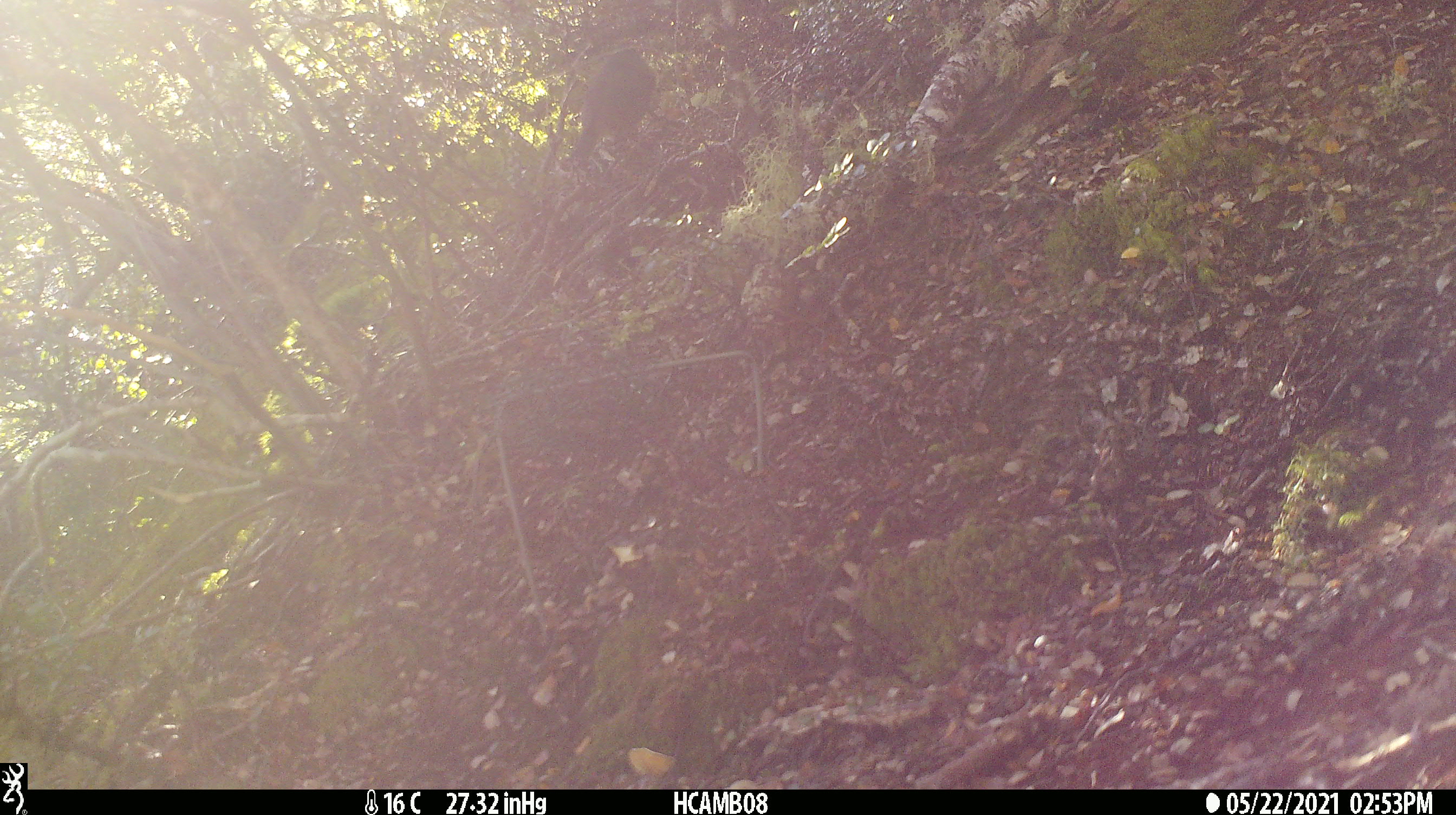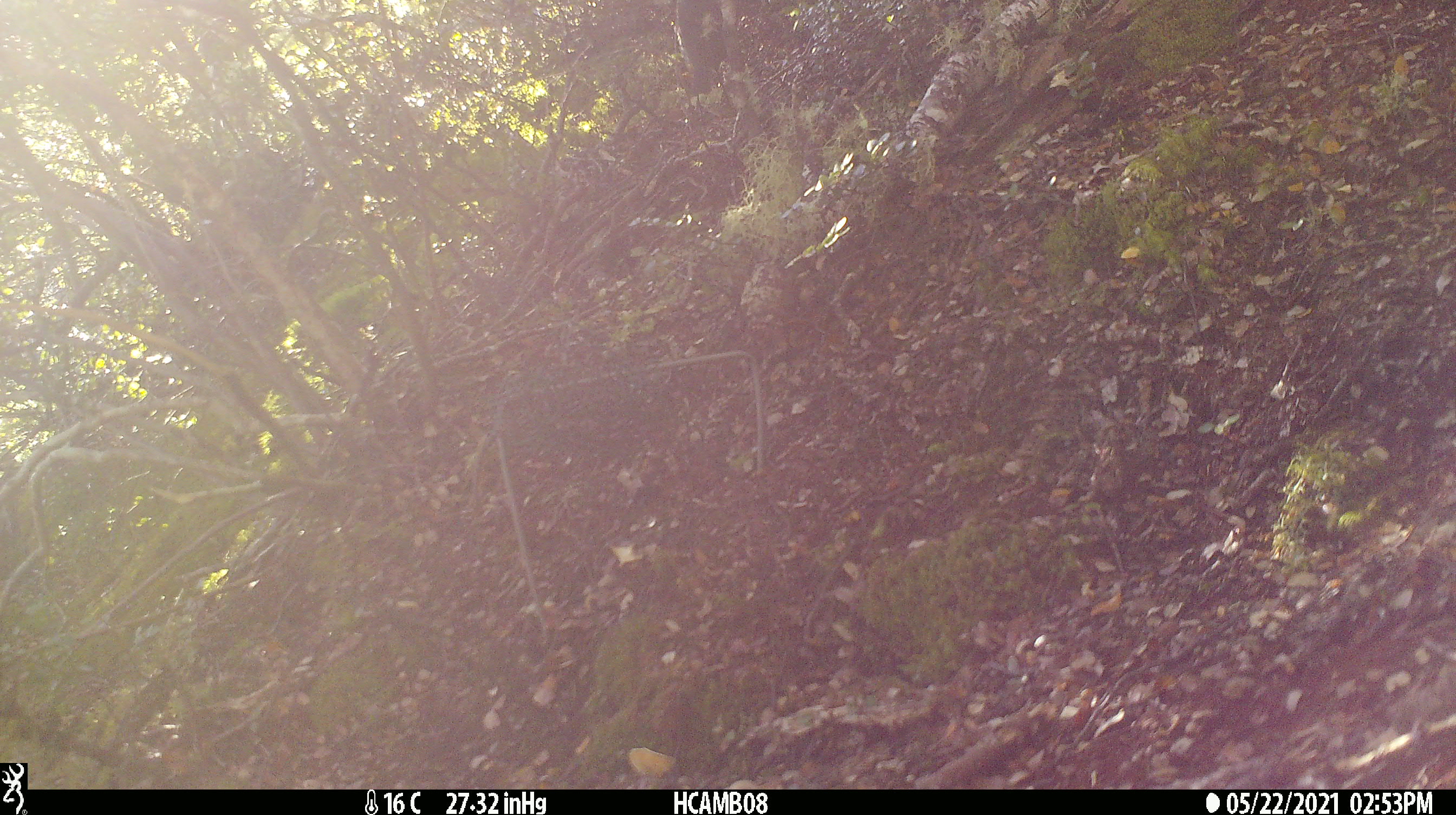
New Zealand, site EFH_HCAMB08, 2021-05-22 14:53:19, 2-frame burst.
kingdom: Animalia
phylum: Chordata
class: Aves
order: Passeriformes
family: Petroicidae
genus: Petroica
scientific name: Petroica australis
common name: new zealand robin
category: robin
Robin (new zealand robin) (Petroica australis).